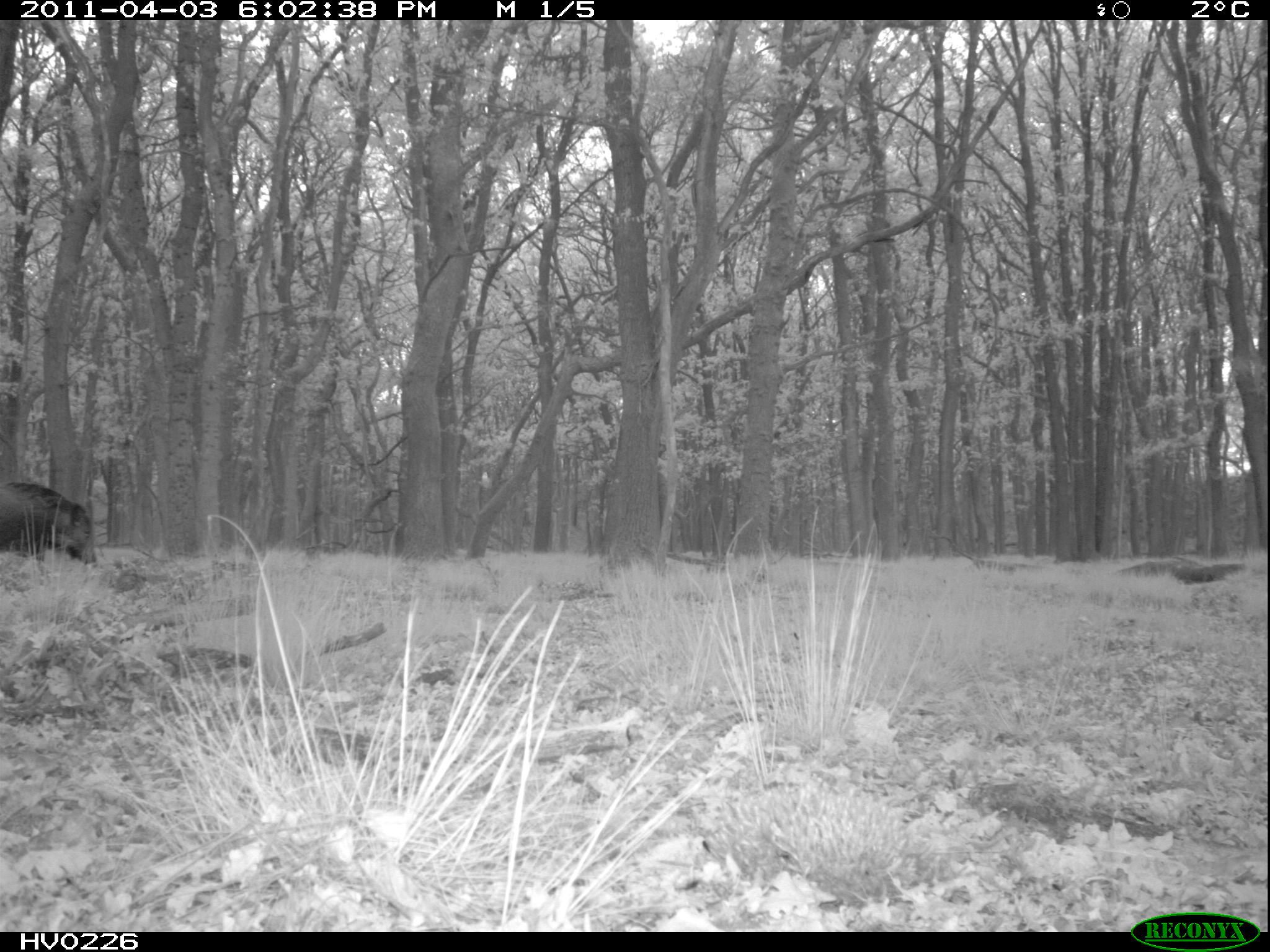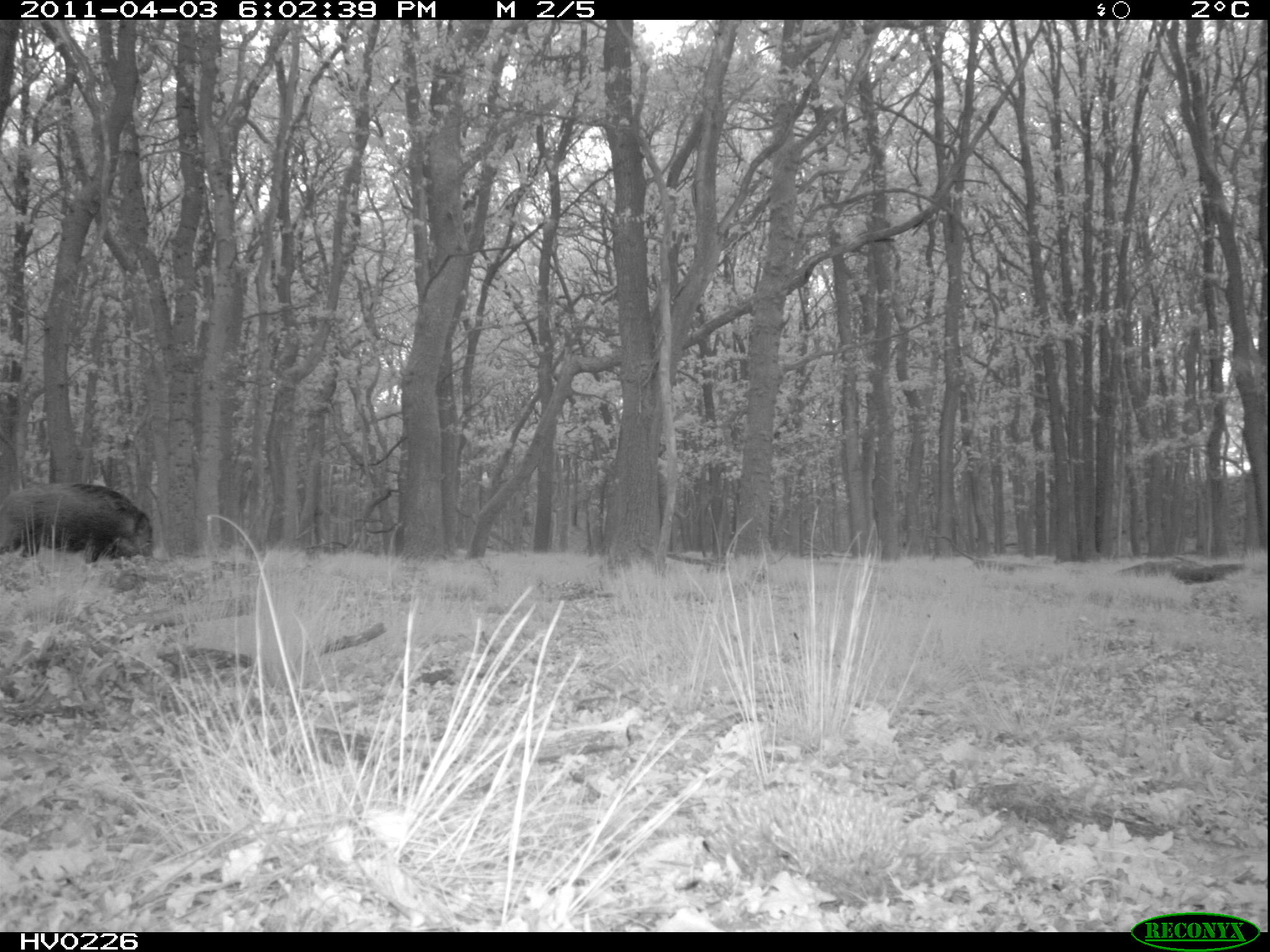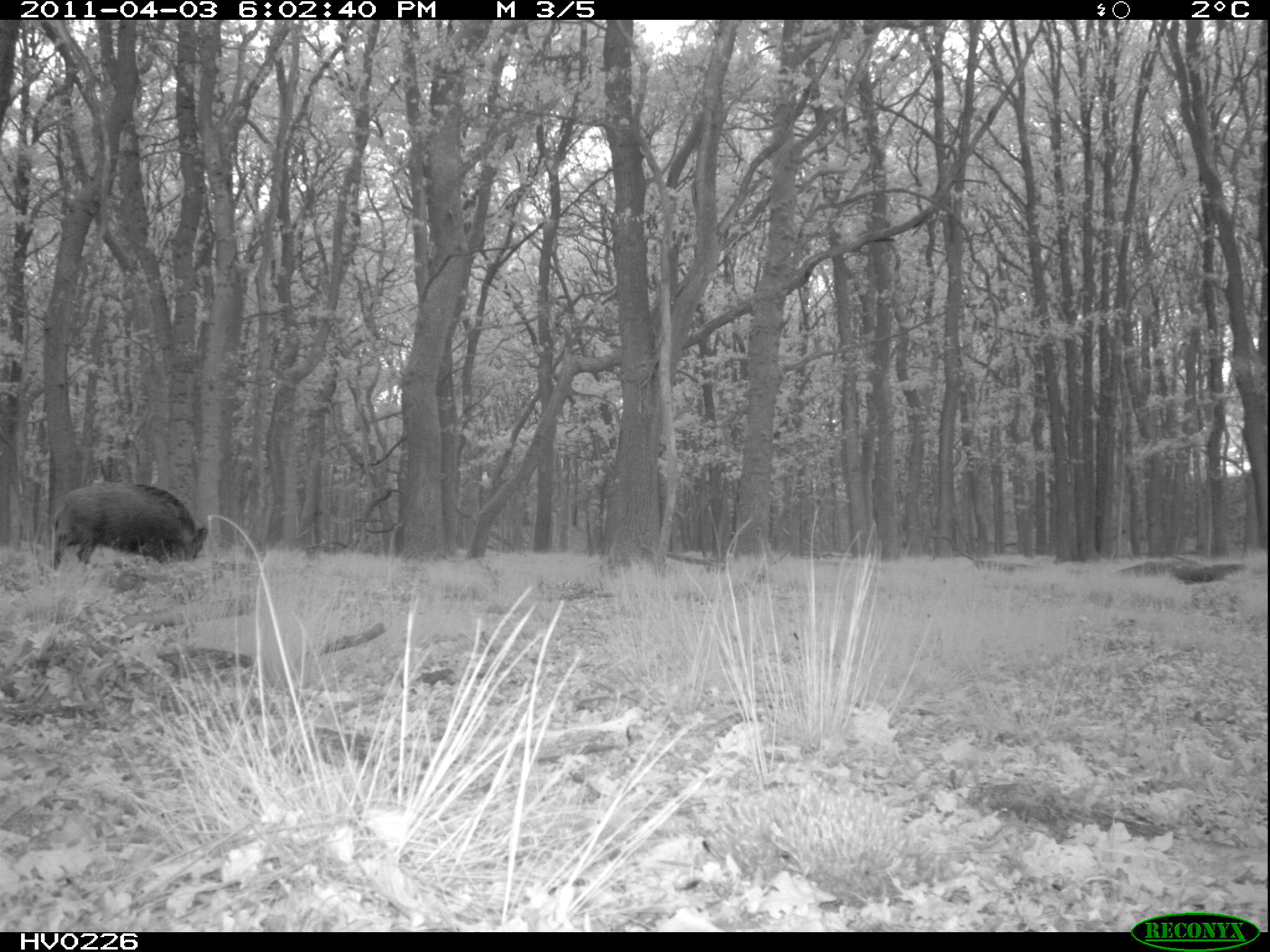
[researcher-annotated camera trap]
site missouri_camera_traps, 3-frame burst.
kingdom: Animalia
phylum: Chordata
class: Mammalia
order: Artiodactyla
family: Suidae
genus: Sus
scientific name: Sus scrofa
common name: wild boar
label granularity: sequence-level